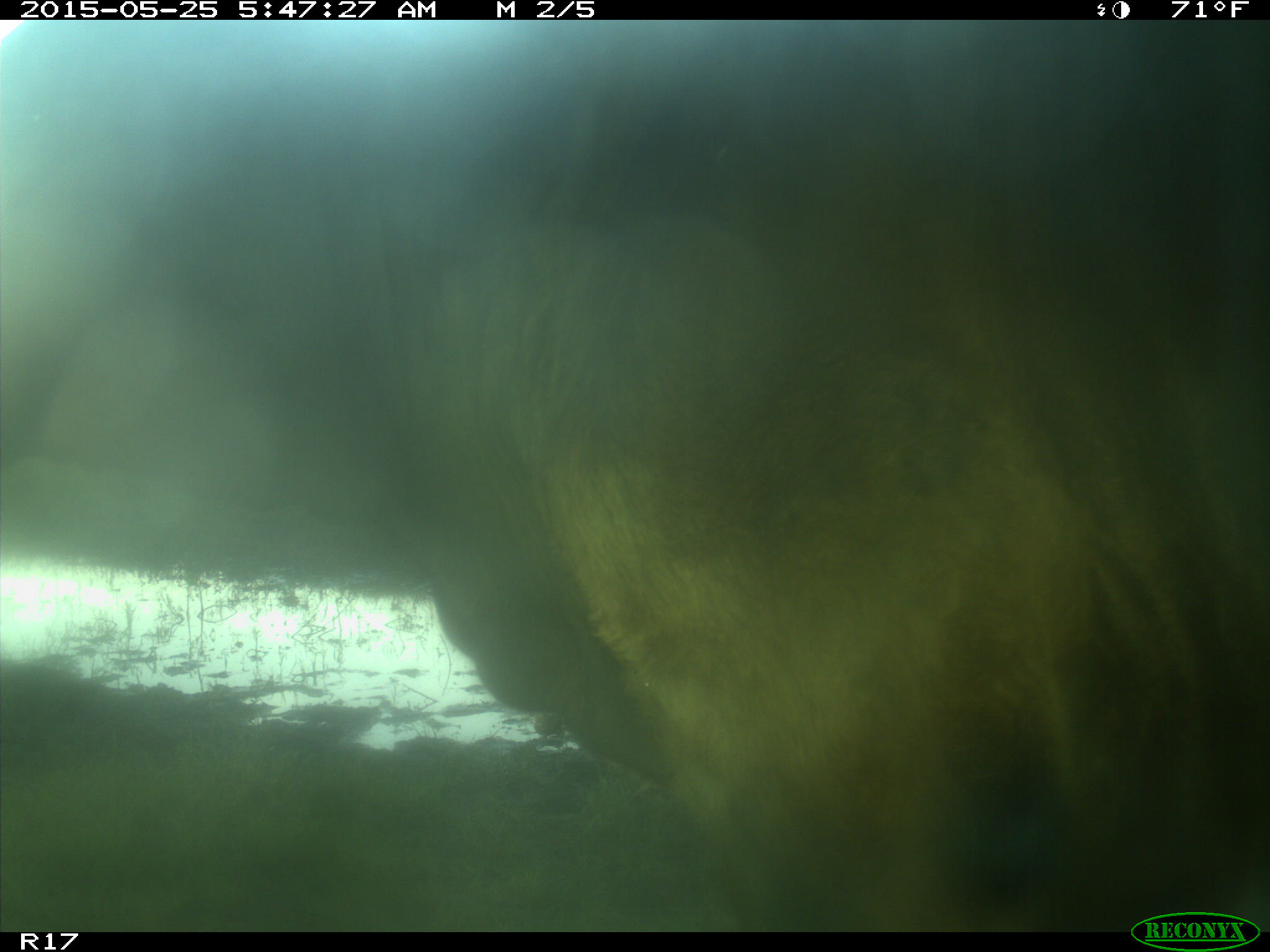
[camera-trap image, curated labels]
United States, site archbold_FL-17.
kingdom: Animalia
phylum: Chordata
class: Mammalia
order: Artiodactyla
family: Bovidae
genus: Bos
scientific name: Bos taurus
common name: domestic cow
Bos taurus (domestic cow).